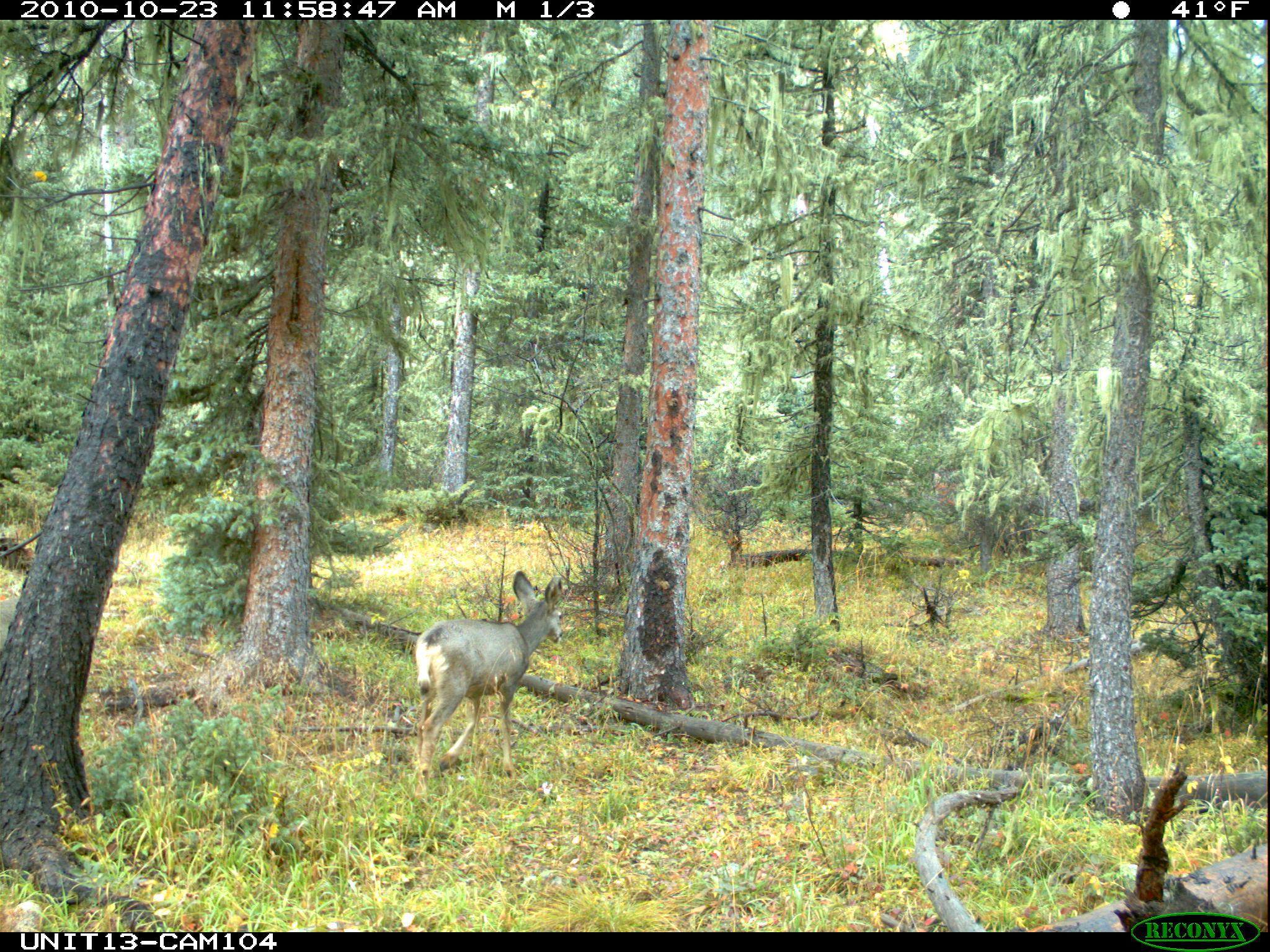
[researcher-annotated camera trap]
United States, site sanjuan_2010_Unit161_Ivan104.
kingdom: Animalia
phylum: Chordata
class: Mammalia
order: Artiodactyla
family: Cervidae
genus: Odocoileus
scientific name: Odocoileus hemionus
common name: mule deer